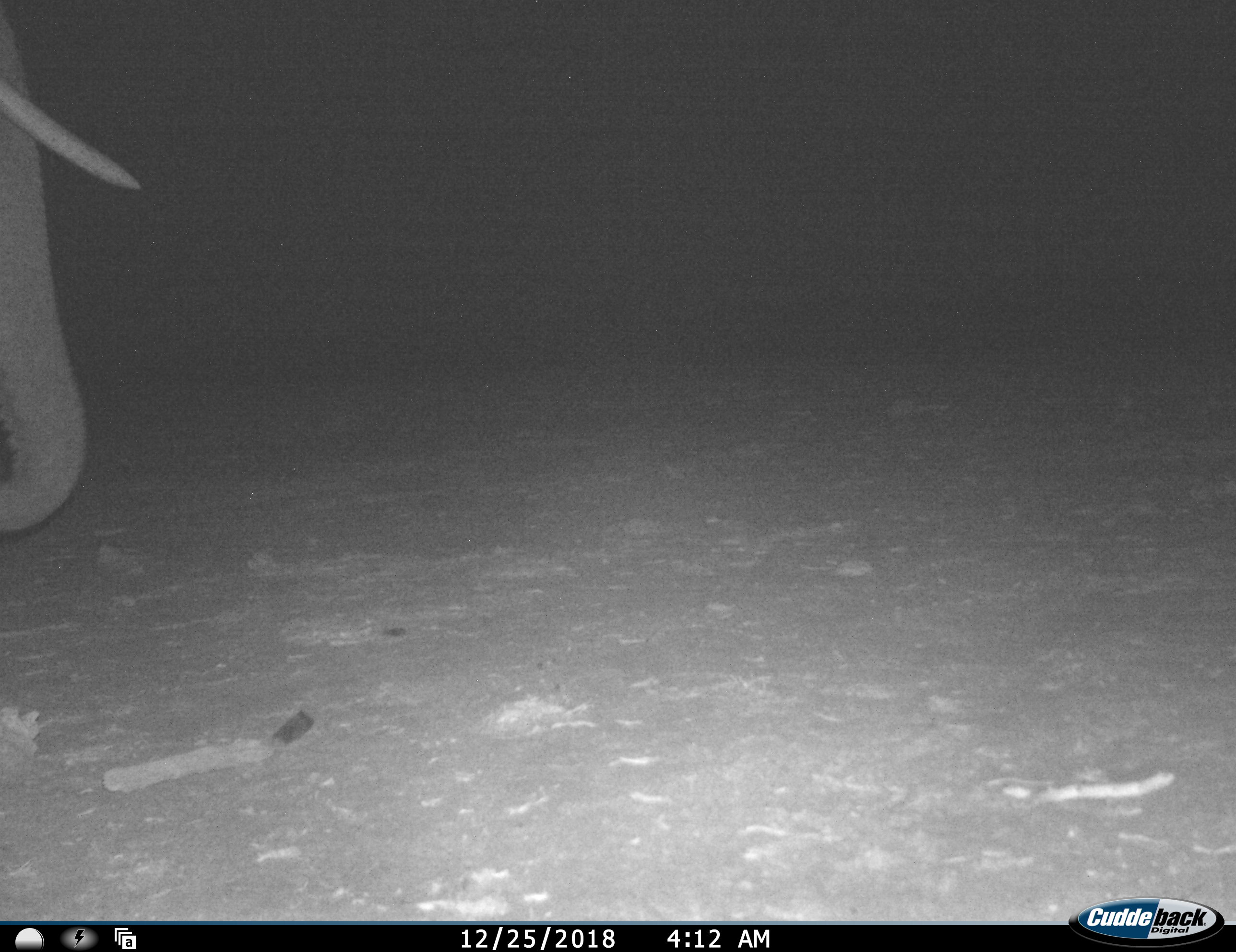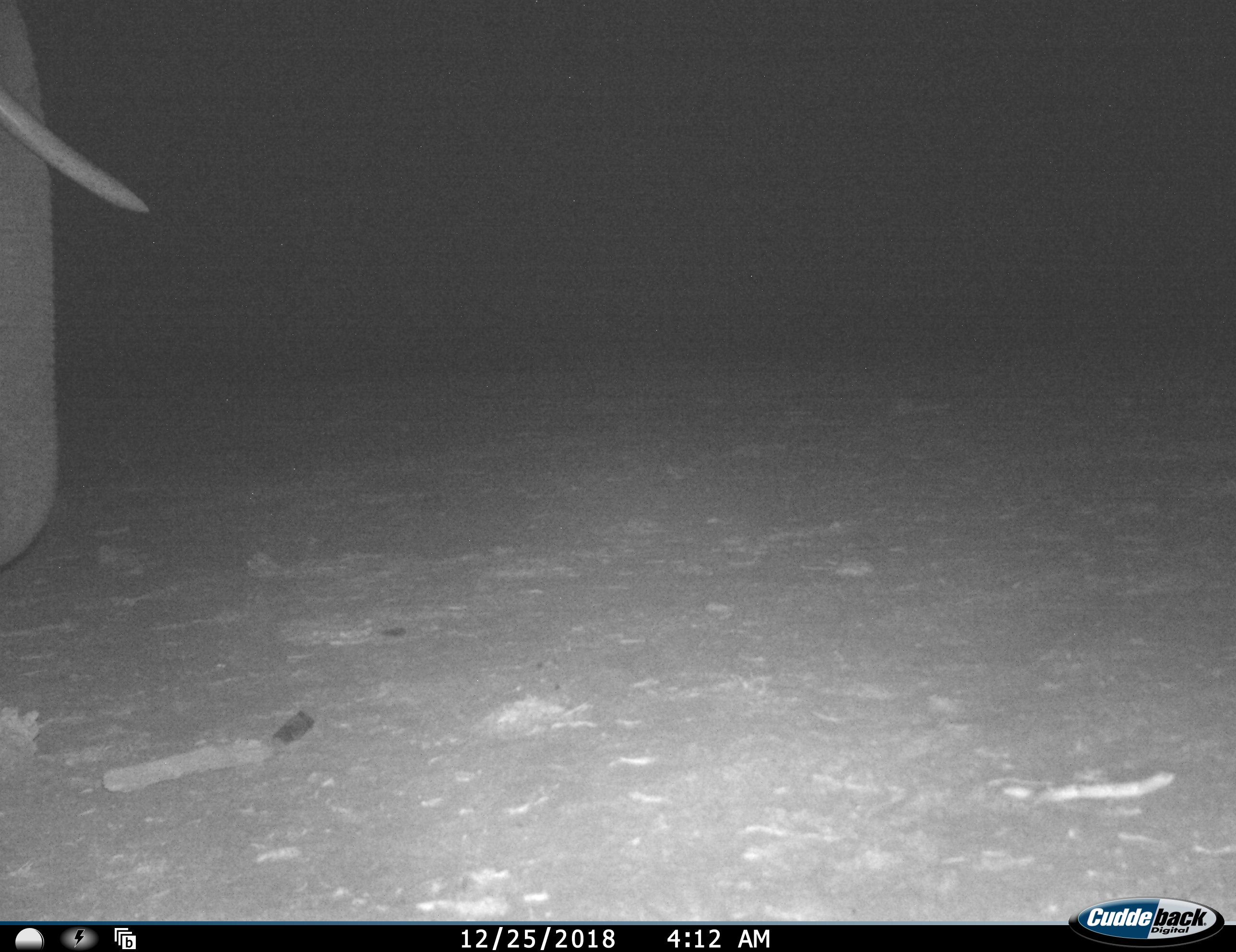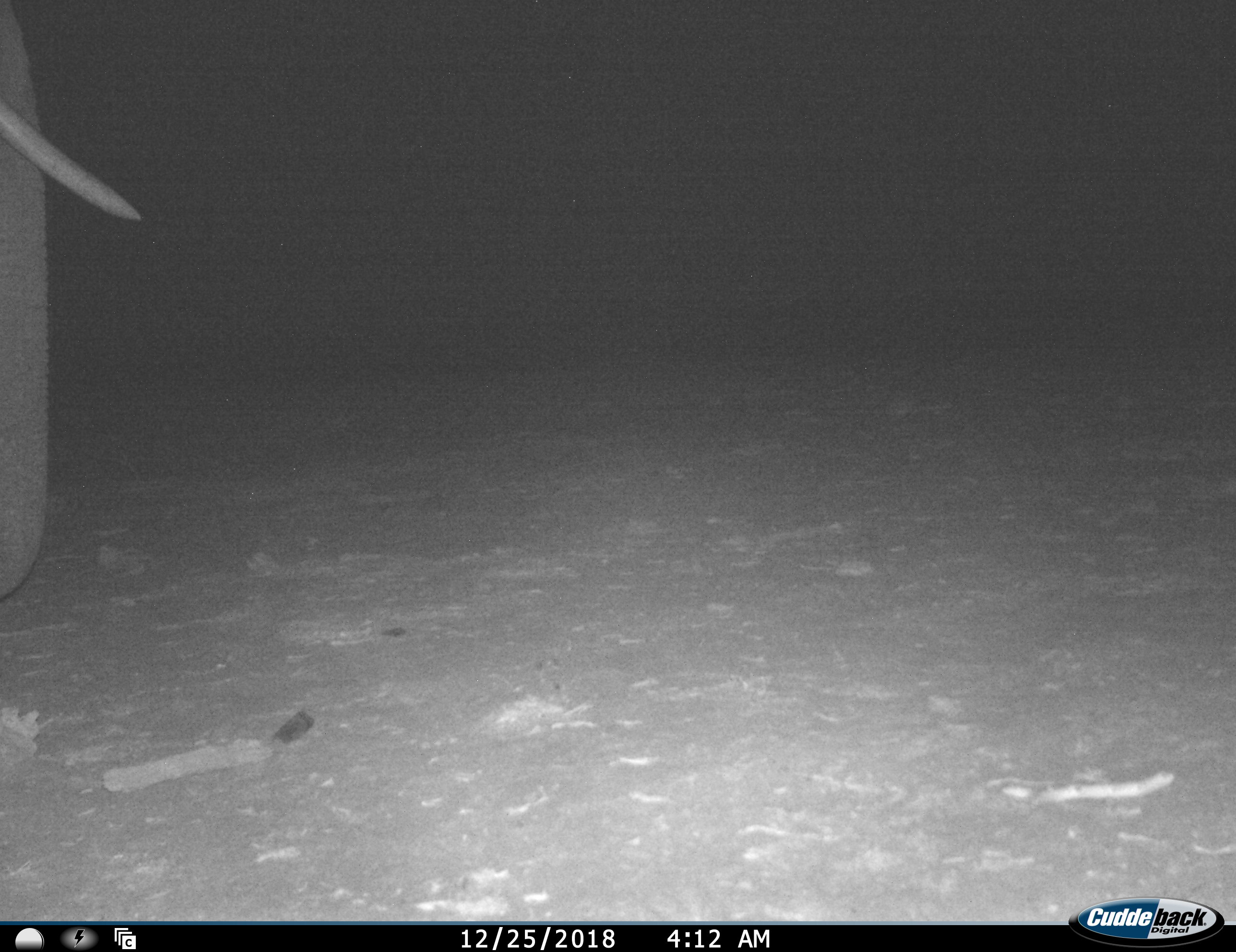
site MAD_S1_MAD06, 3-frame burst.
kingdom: Animalia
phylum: Chordata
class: Mammalia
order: Proboscidea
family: Elephantidae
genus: Loxodonta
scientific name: Loxodonta africana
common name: african bush elephant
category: elephant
Elephant (african bush elephant) (Loxodonta africana), count 1. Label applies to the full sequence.